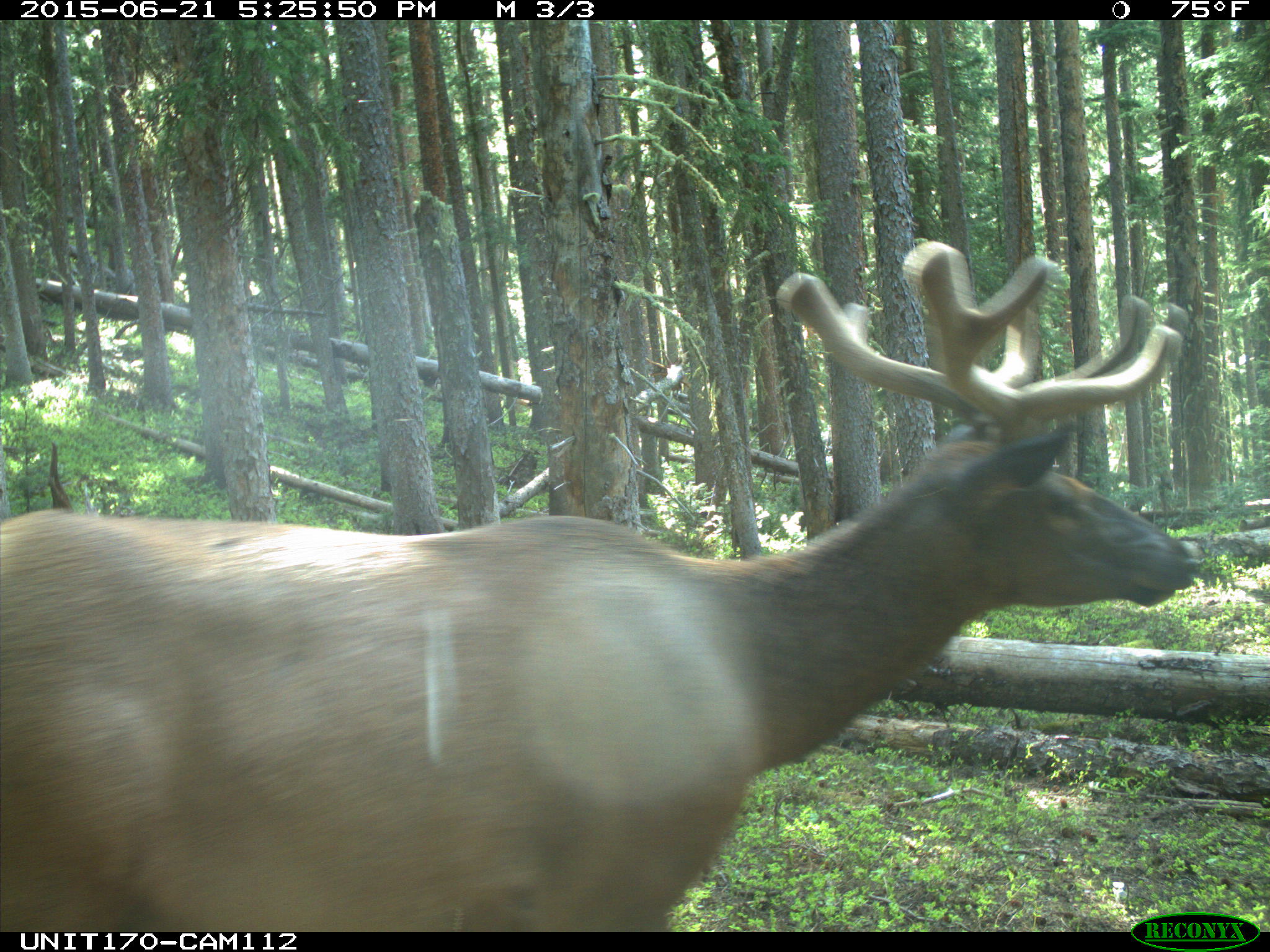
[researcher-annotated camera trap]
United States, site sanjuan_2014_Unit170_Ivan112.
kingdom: Animalia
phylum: Chordata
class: Mammalia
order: Artiodactyla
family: Cervidae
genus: Cervus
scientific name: Cervus elaphus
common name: red deer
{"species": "Cervus elaphus (red deer)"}